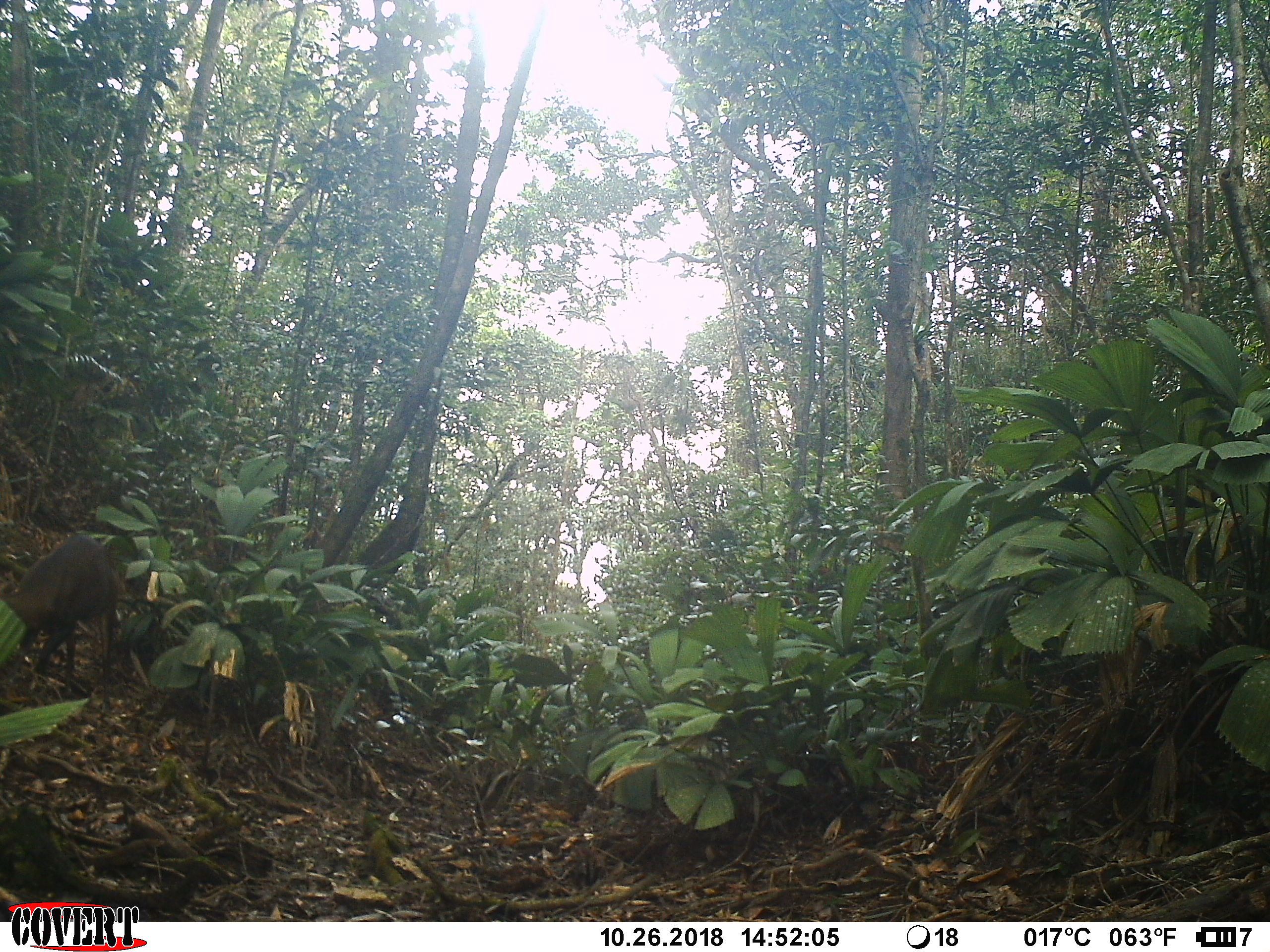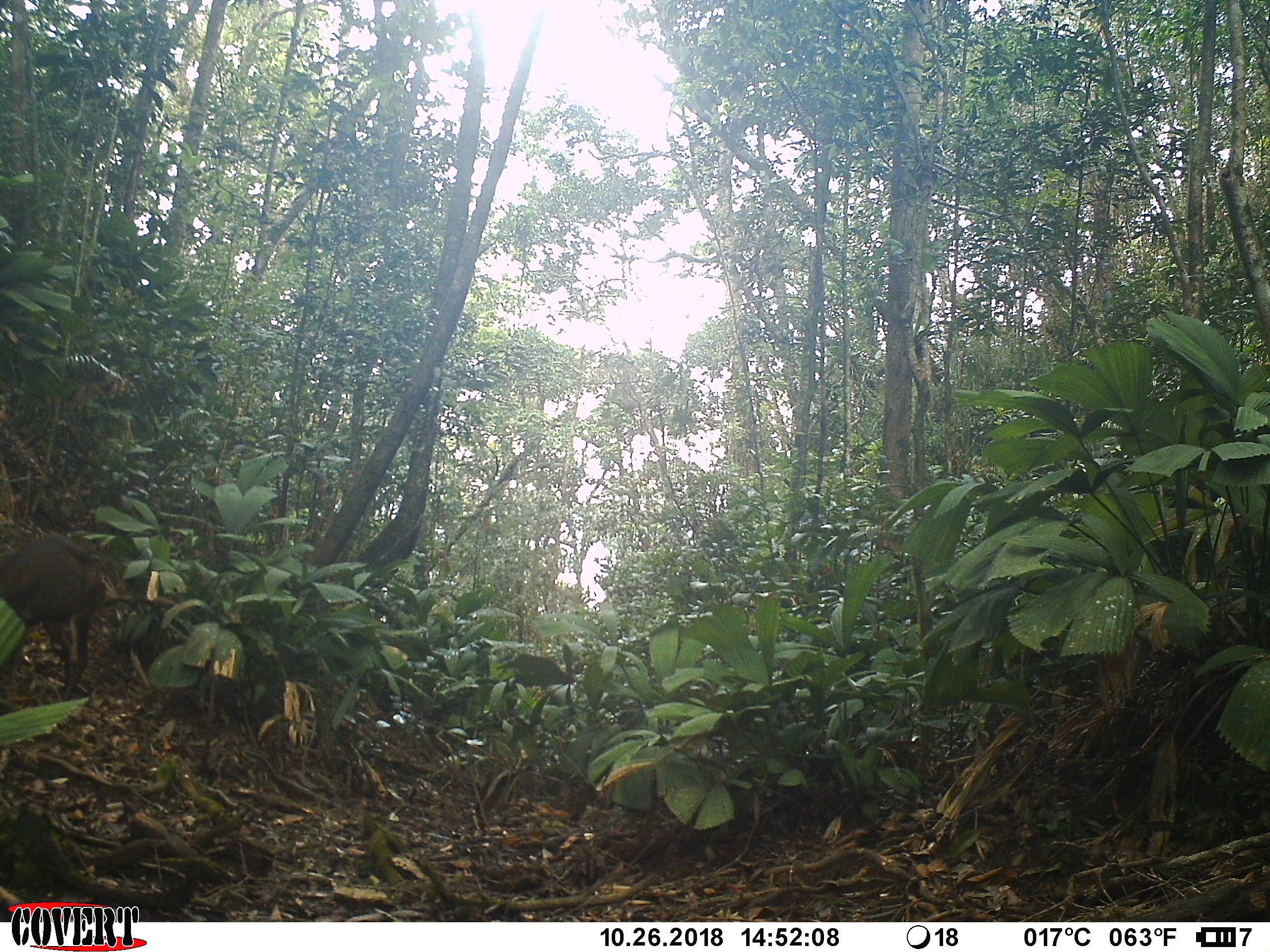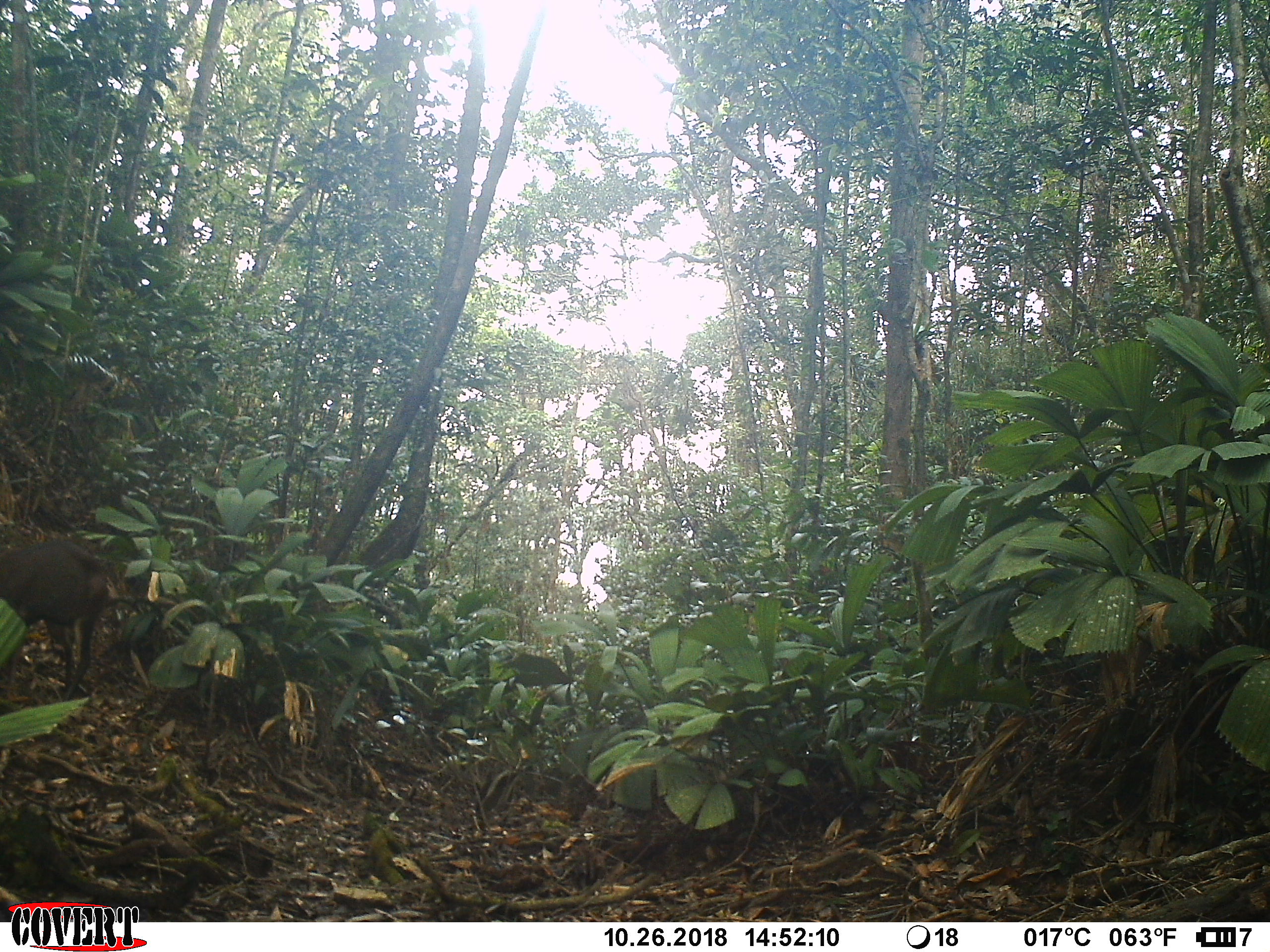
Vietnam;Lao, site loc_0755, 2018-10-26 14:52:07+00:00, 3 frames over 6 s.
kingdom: Animalia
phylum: Chordata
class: Mammalia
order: Artiodactyla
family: Cervidae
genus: Muntiacus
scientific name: Muntiacus rooseveltorum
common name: roosevelt's muntjac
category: roosevelts muntjac group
Roosevelts muntjac group (roosevelt's muntjac) (Muntiacus rooseveltorum). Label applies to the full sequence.